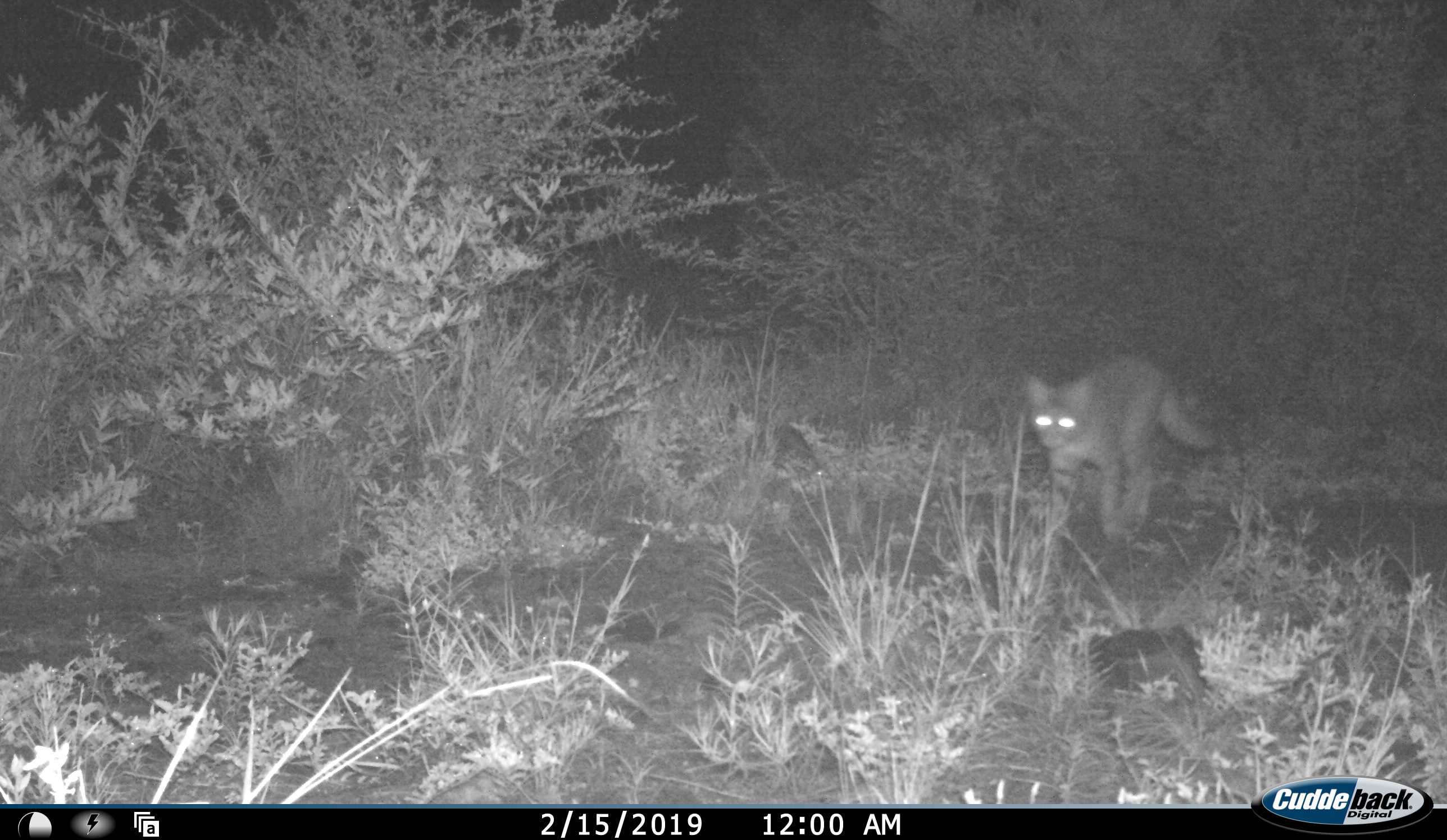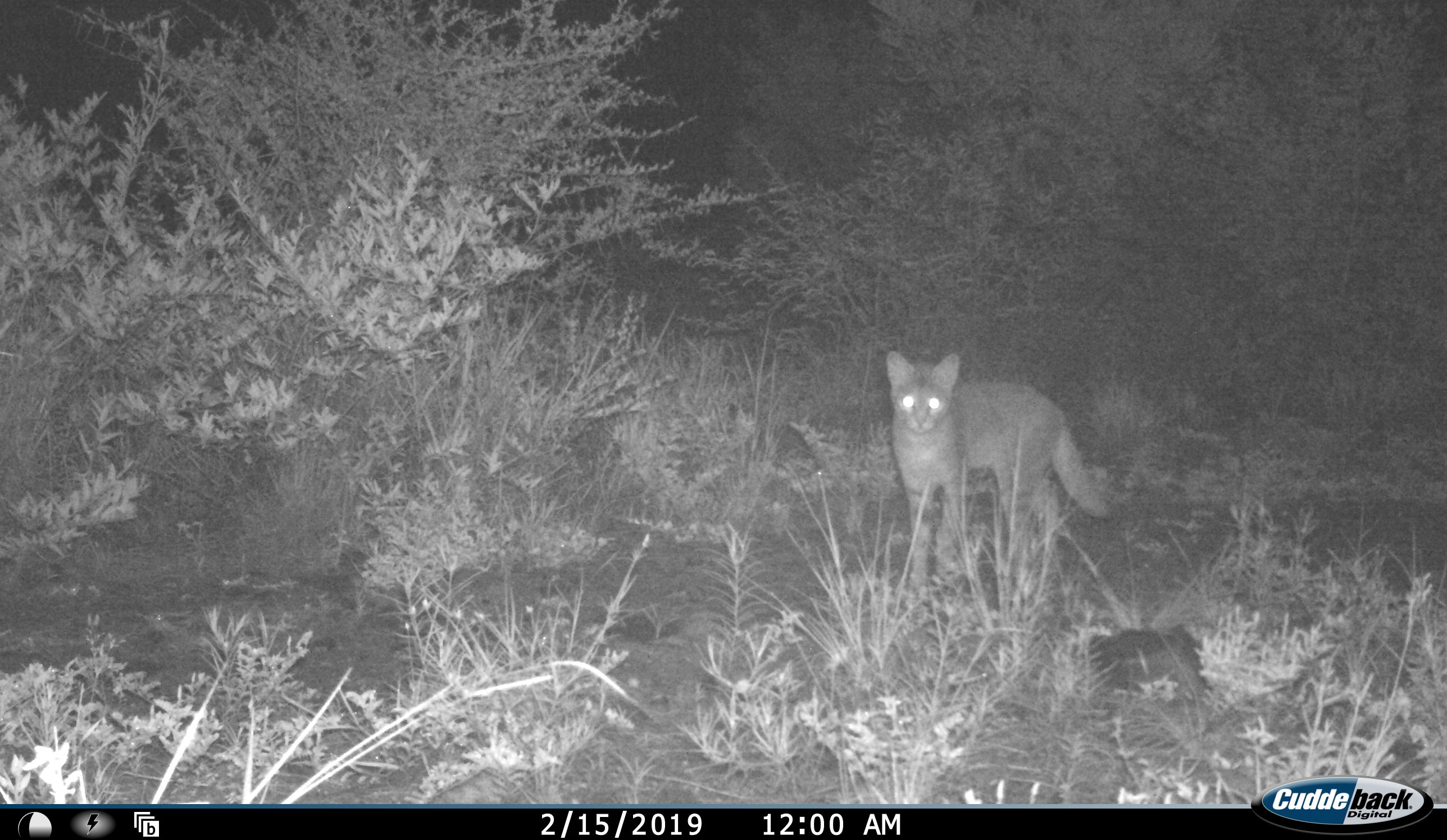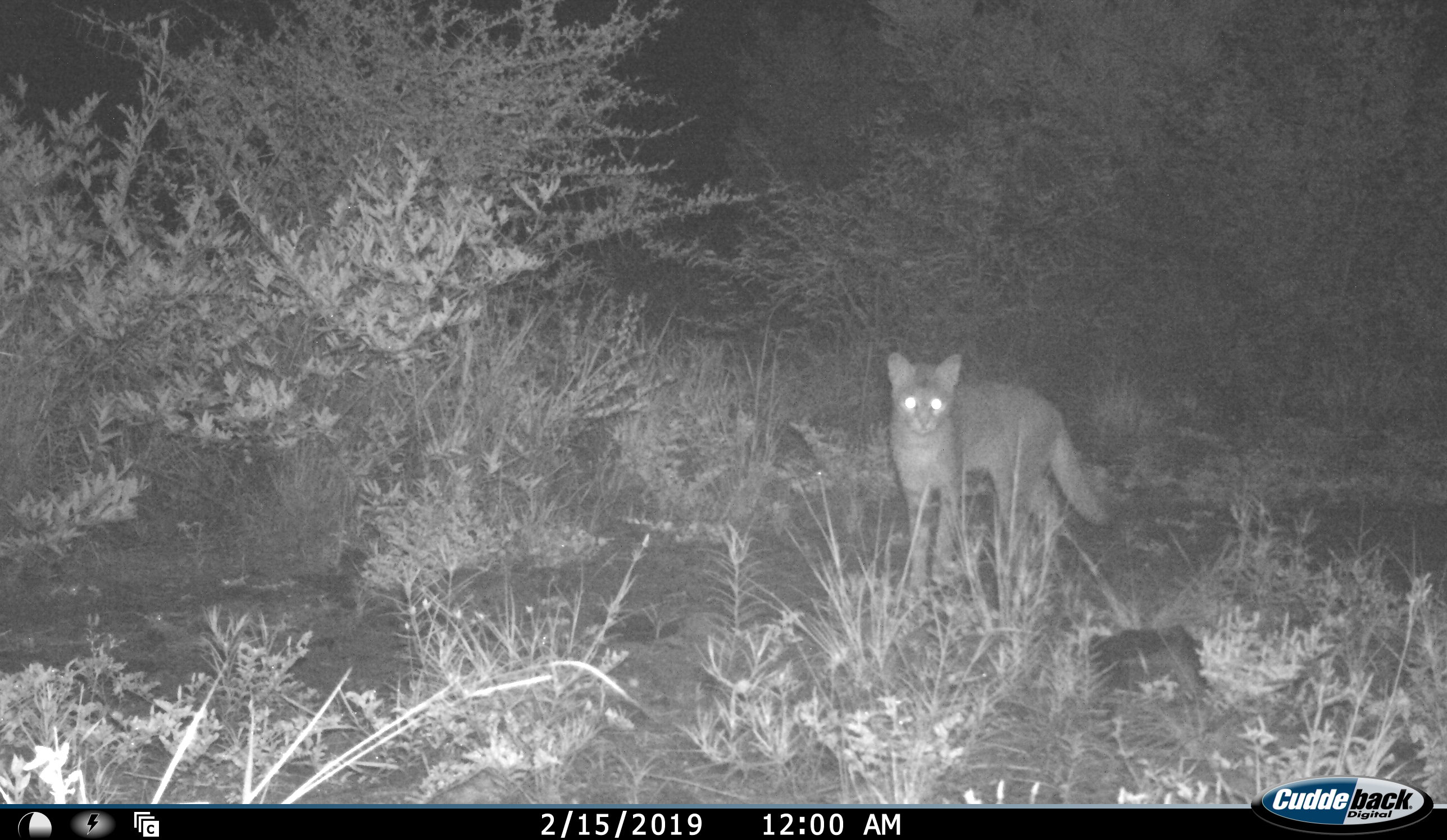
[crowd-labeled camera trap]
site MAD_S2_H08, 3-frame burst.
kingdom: Animalia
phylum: Chordata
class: Mammalia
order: Carnivora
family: Felidae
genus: Felis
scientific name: Felis lybica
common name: african wild cat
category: africanwildcat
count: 1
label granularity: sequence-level